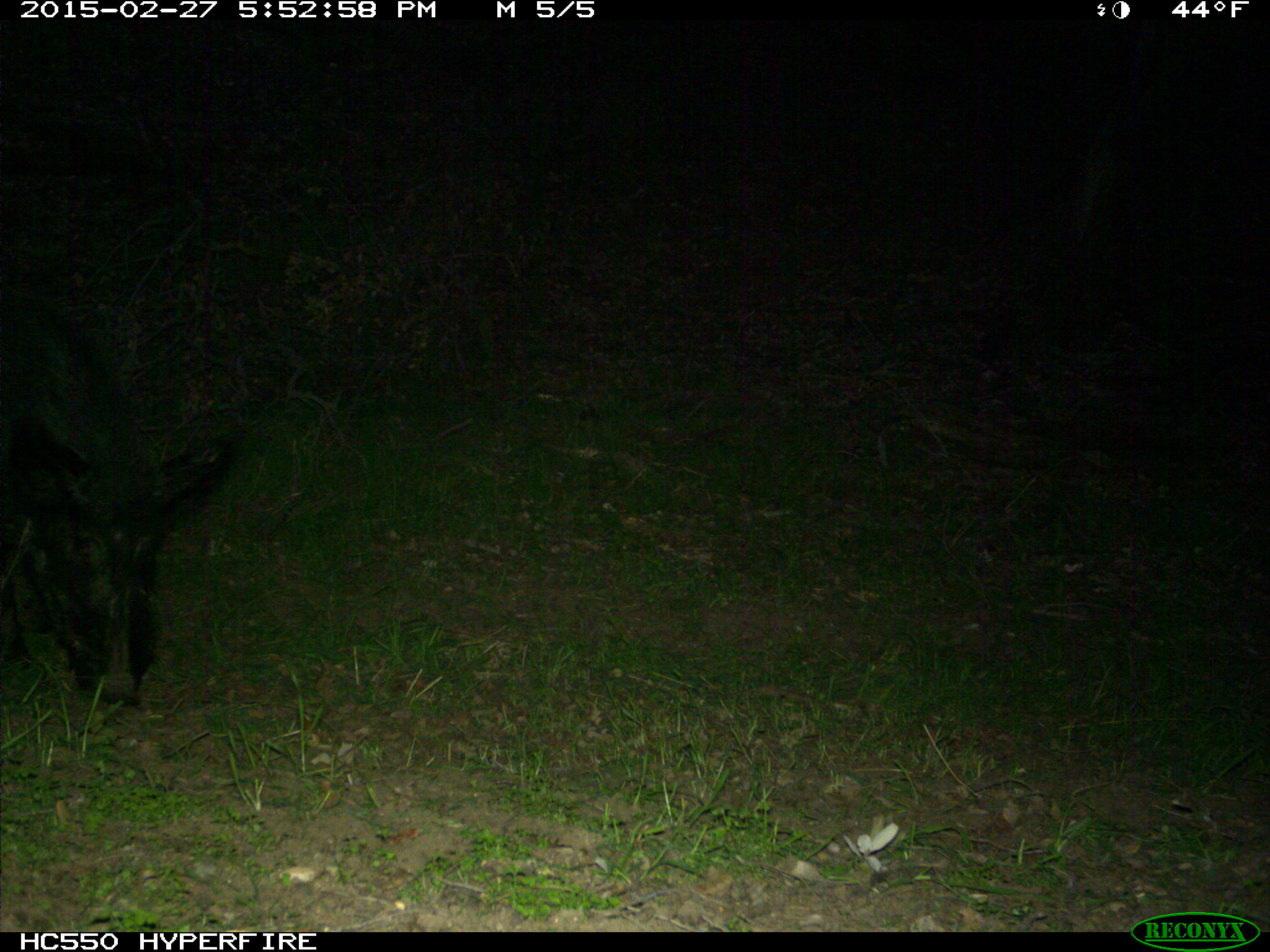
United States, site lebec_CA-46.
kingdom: Animalia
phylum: Chordata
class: Mammalia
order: Artiodactyla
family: Suidae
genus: Sus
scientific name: Sus scrofa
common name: wild boar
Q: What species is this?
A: Sus scrofa (wild boar).